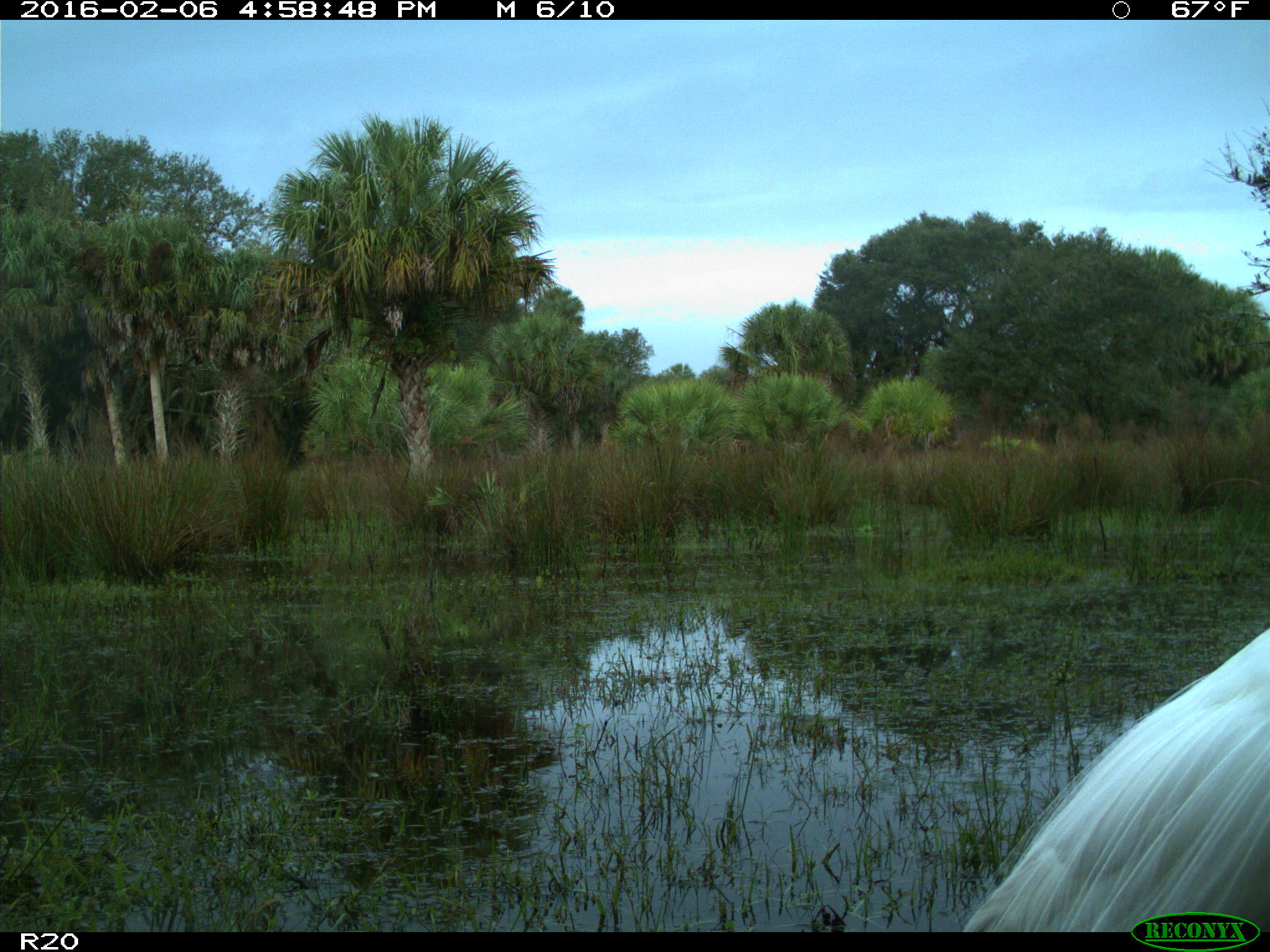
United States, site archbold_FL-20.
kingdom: Animalia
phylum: Chordata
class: Aves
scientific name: Aves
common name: birds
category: unidentified bird